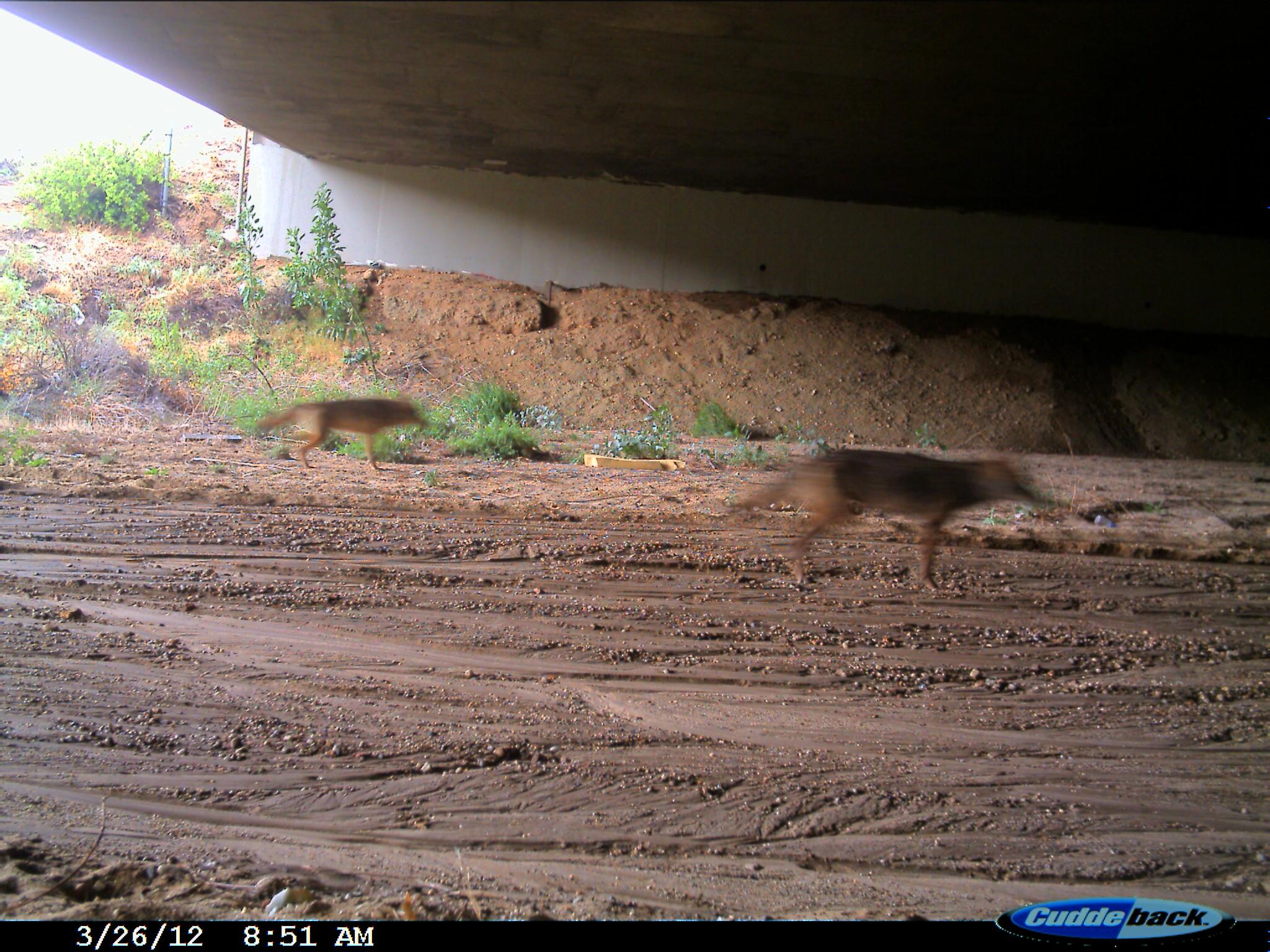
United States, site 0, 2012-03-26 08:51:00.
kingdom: Animalia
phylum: Chordata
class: Mammalia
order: Carnivora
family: Canidae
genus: Canis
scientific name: Canis latrans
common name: coyote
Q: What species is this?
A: Coyote (Canis latrans).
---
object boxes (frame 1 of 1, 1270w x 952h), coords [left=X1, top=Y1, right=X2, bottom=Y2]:
coyote: [left=692, top=443, right=1048, bottom=589]; [left=254, top=395, right=433, bottom=492]